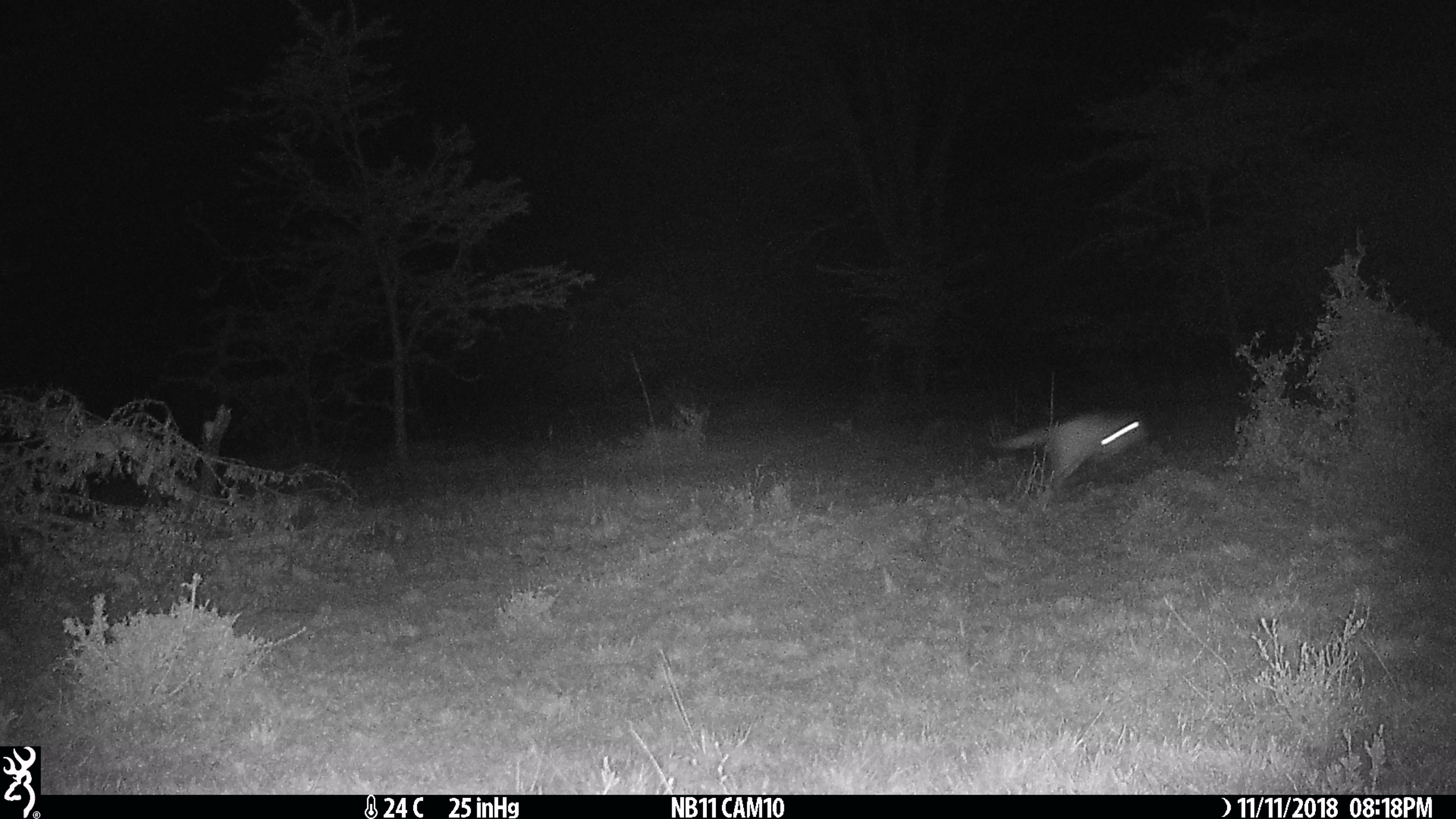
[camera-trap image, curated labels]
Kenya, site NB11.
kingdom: Animalia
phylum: Chordata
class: Mammalia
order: Rodentia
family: Pedetidae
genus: Pedetes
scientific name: Pedetes capensis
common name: springhare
Springhare (Pedetes capensis).